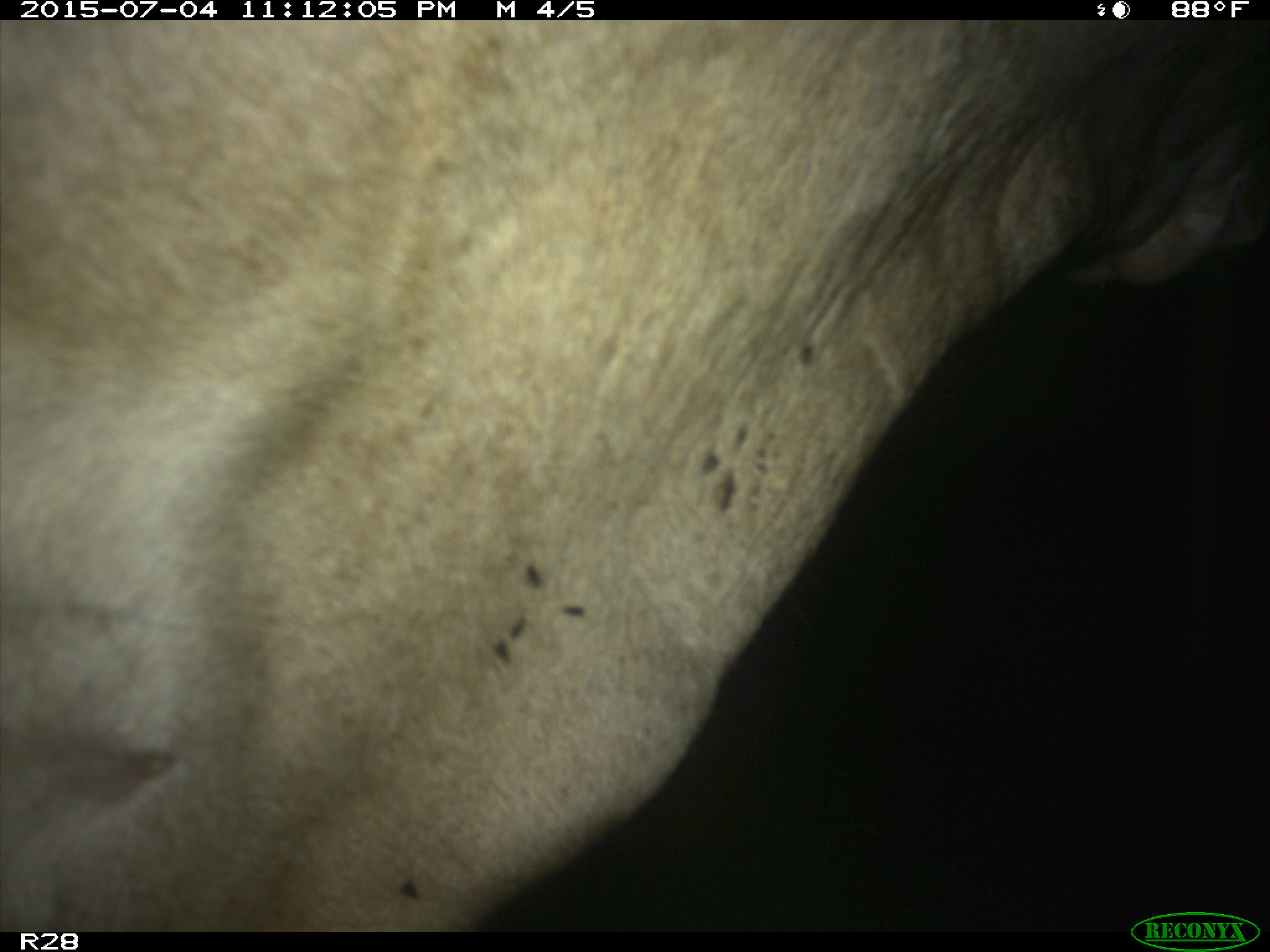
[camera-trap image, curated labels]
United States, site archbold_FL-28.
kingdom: Animalia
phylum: Chordata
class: Mammalia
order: Artiodactyla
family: Bovidae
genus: Bos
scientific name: Bos taurus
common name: domestic cow